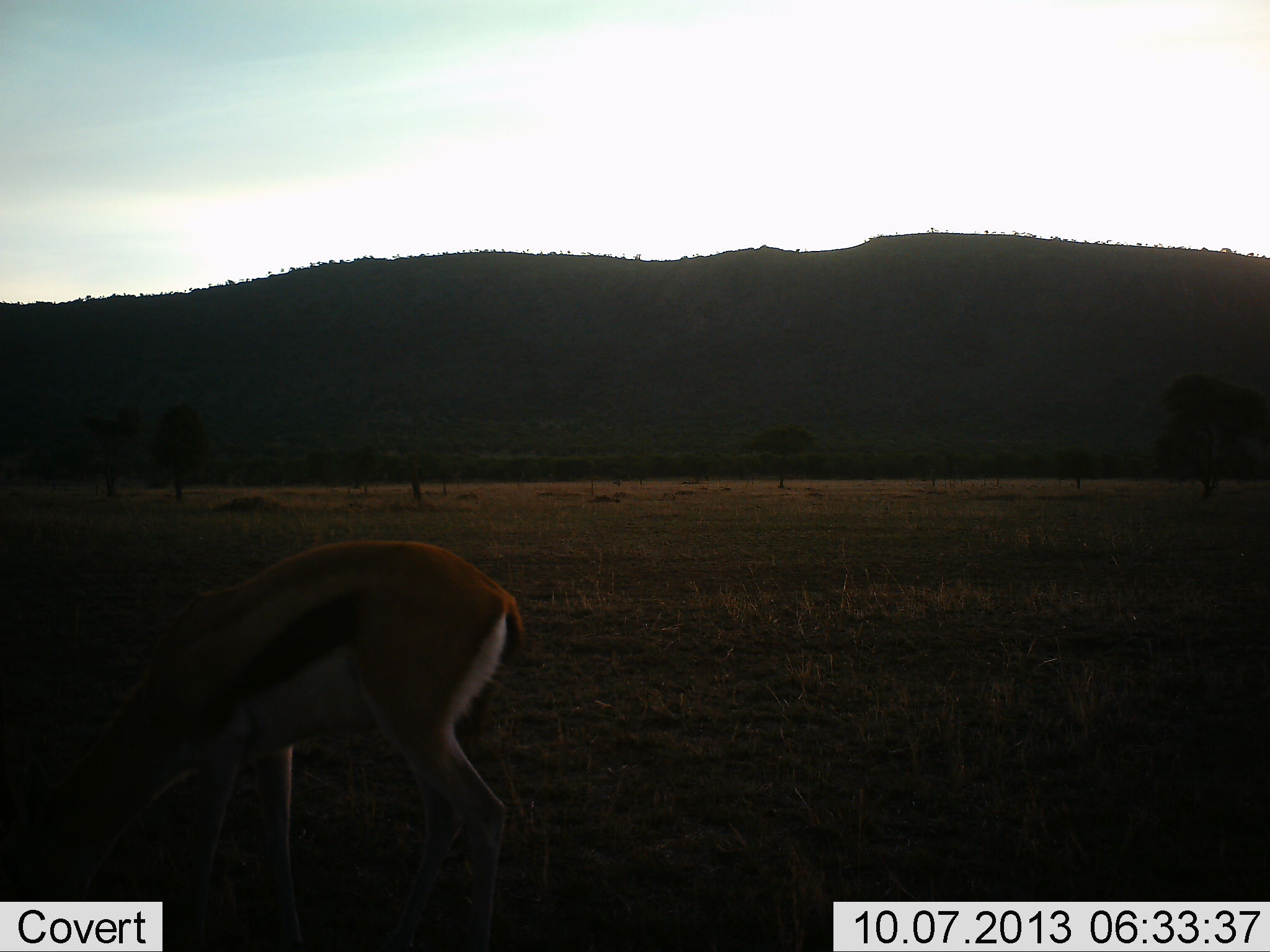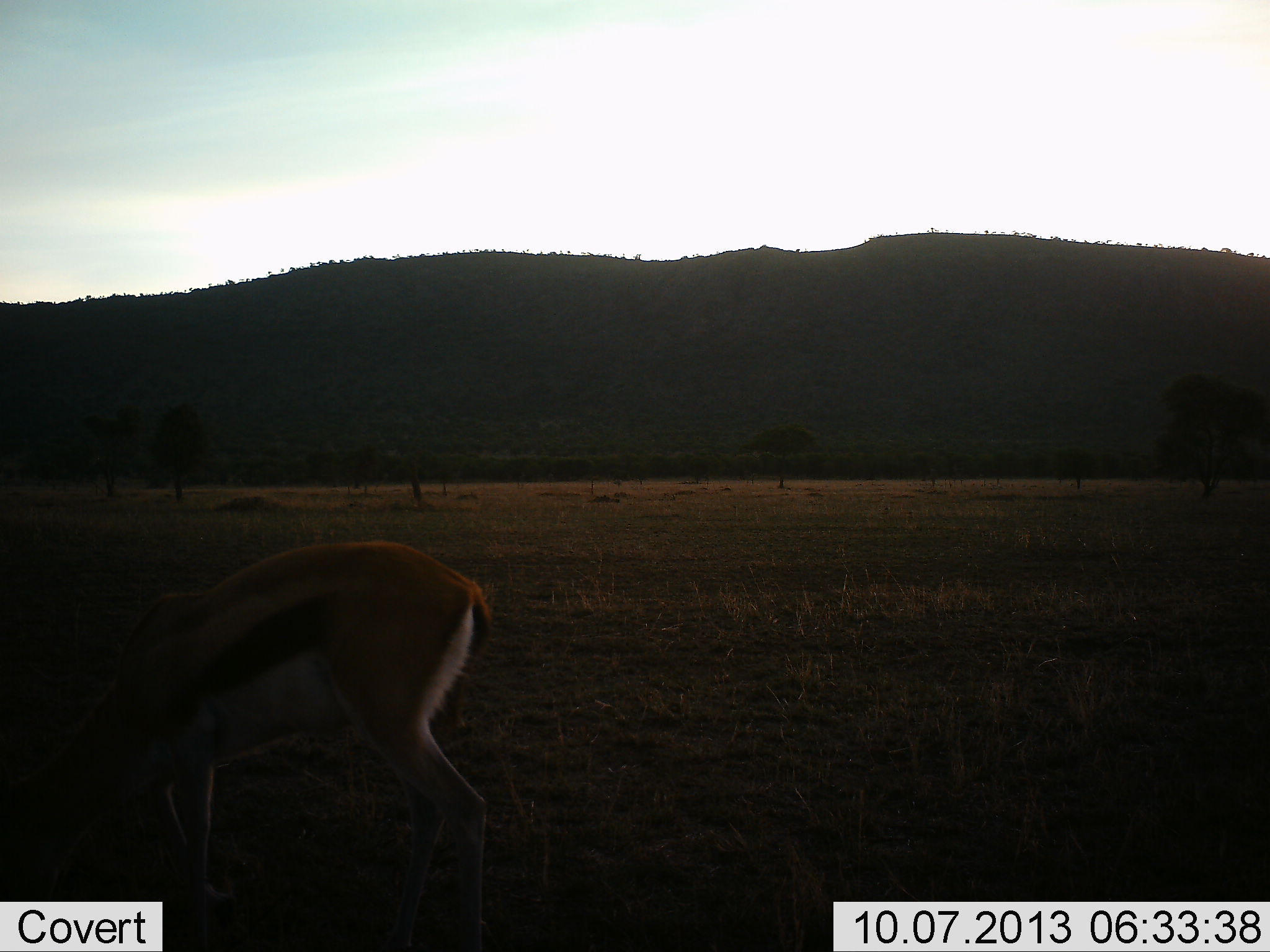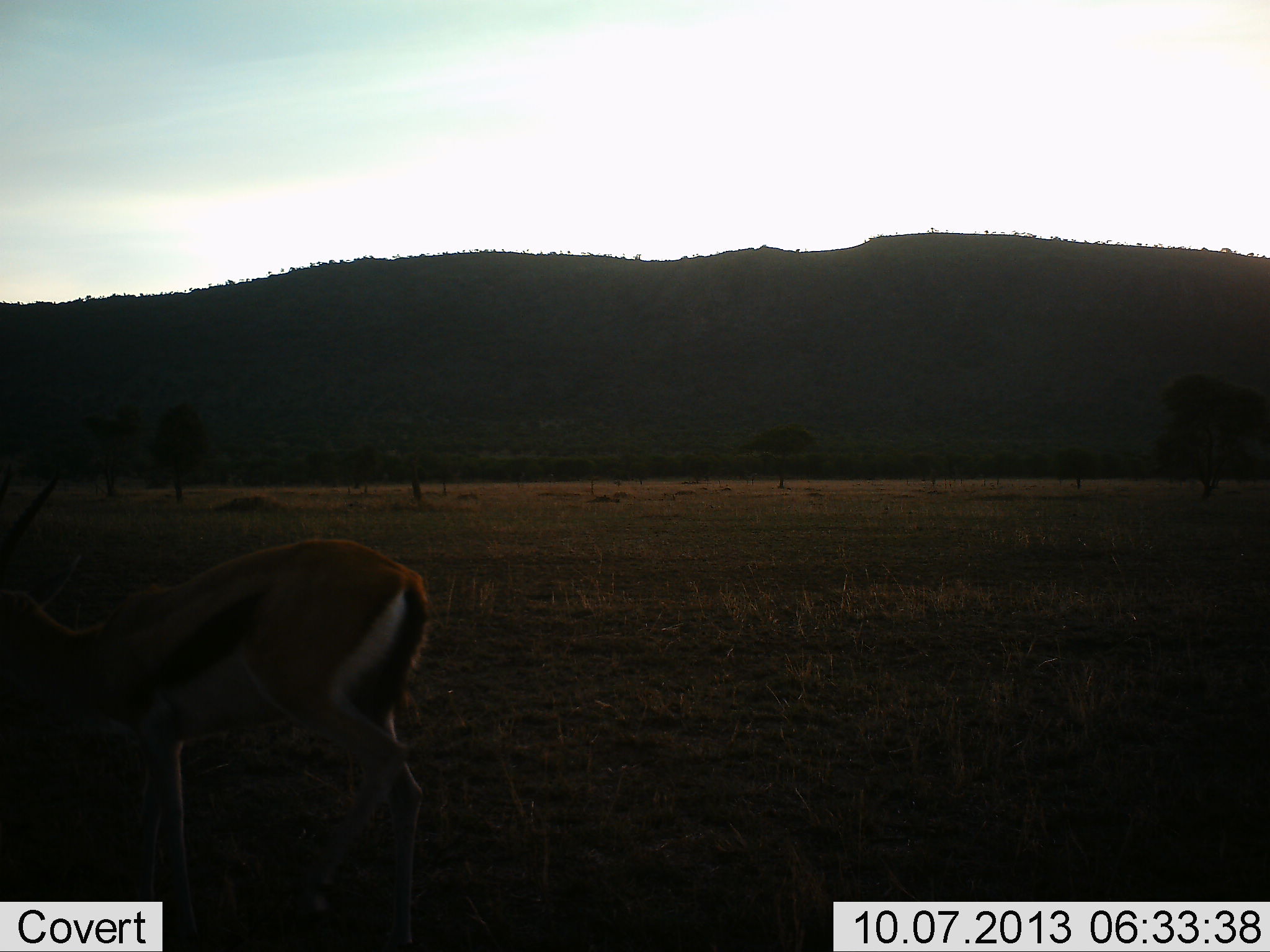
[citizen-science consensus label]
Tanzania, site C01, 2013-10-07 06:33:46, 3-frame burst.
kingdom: Animalia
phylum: Chordata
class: Mammalia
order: Artiodactyla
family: Bovidae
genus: Eudorcas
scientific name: Eudorcas thomsonii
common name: thomson's gazelle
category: gazellethomsons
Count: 1.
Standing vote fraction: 20%.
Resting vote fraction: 0%.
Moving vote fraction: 20%.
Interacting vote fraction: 0%.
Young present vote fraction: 0%.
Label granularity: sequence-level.